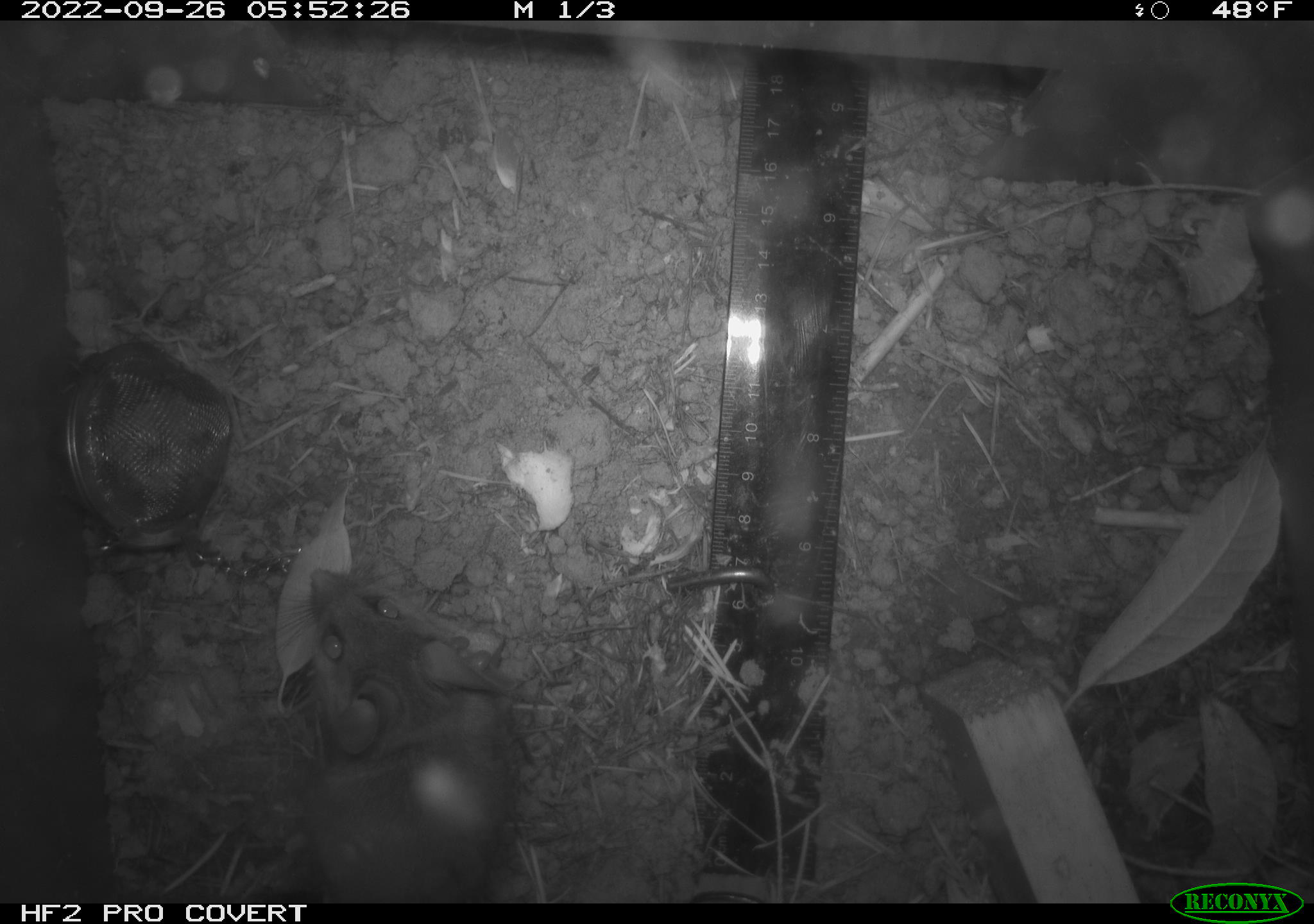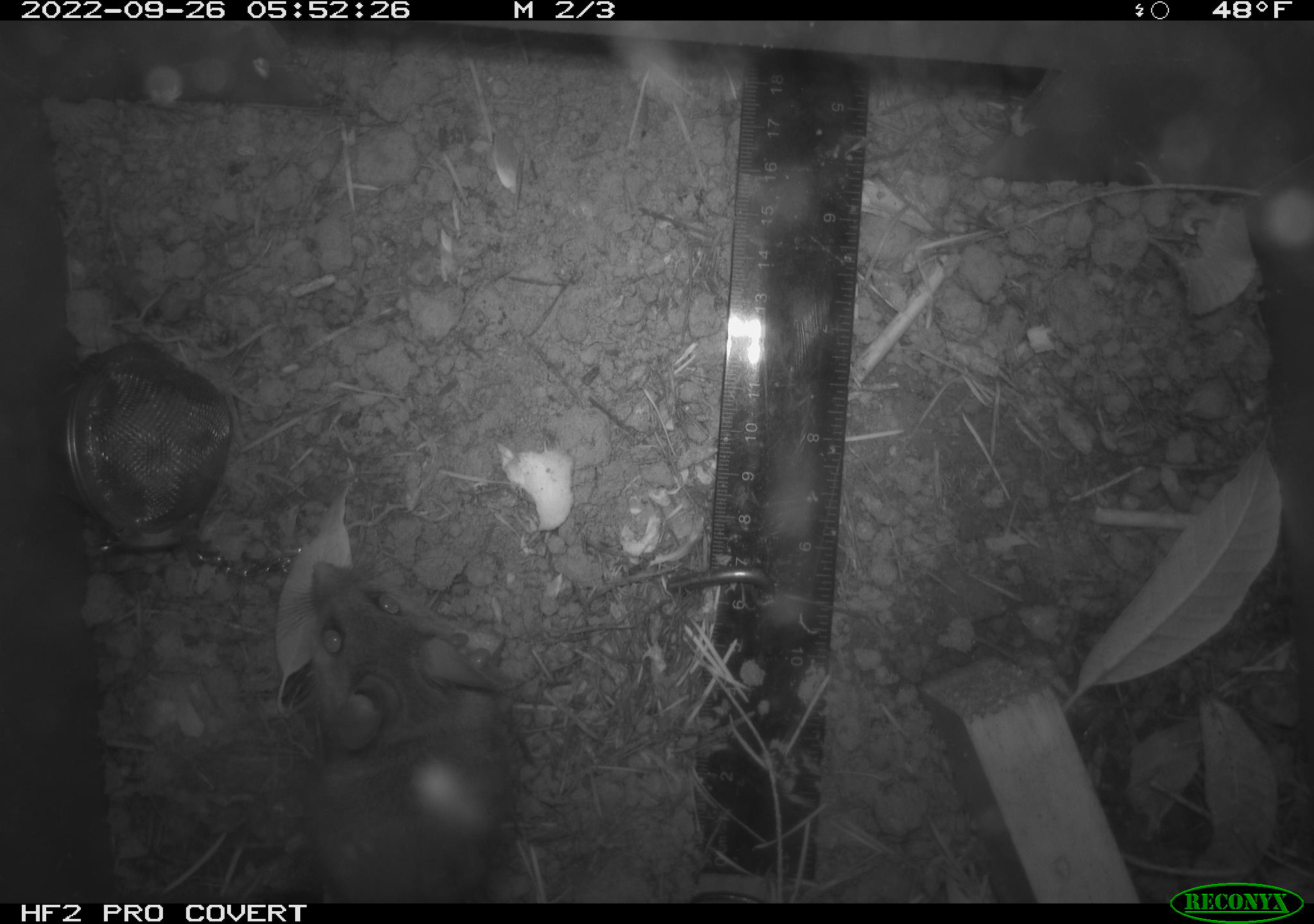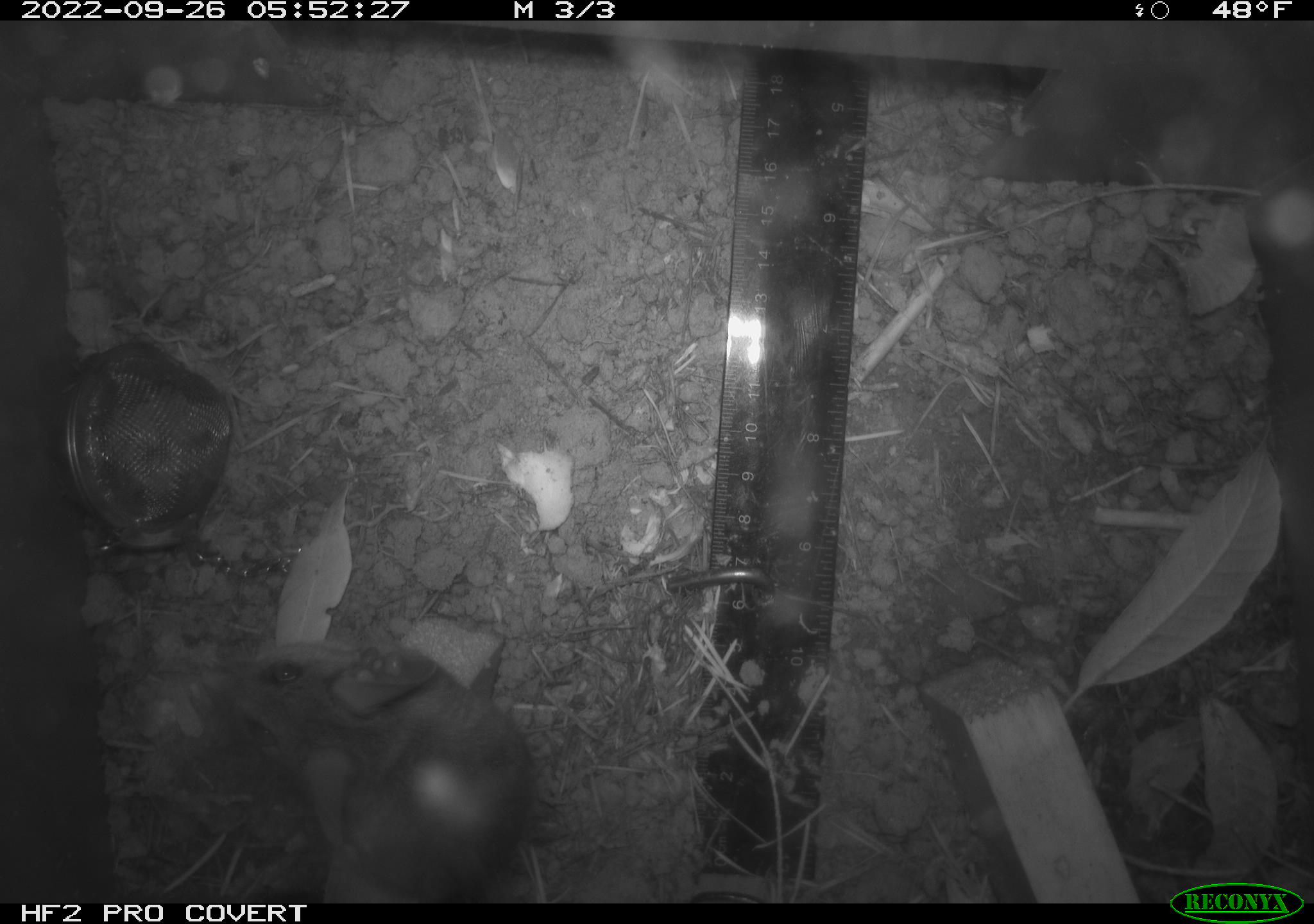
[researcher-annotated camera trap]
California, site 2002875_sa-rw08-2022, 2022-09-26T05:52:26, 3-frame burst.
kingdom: Animalia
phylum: Chordata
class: Mammalia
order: Rodentia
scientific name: Rodentia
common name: mouse species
Mouse species (Rodentia).